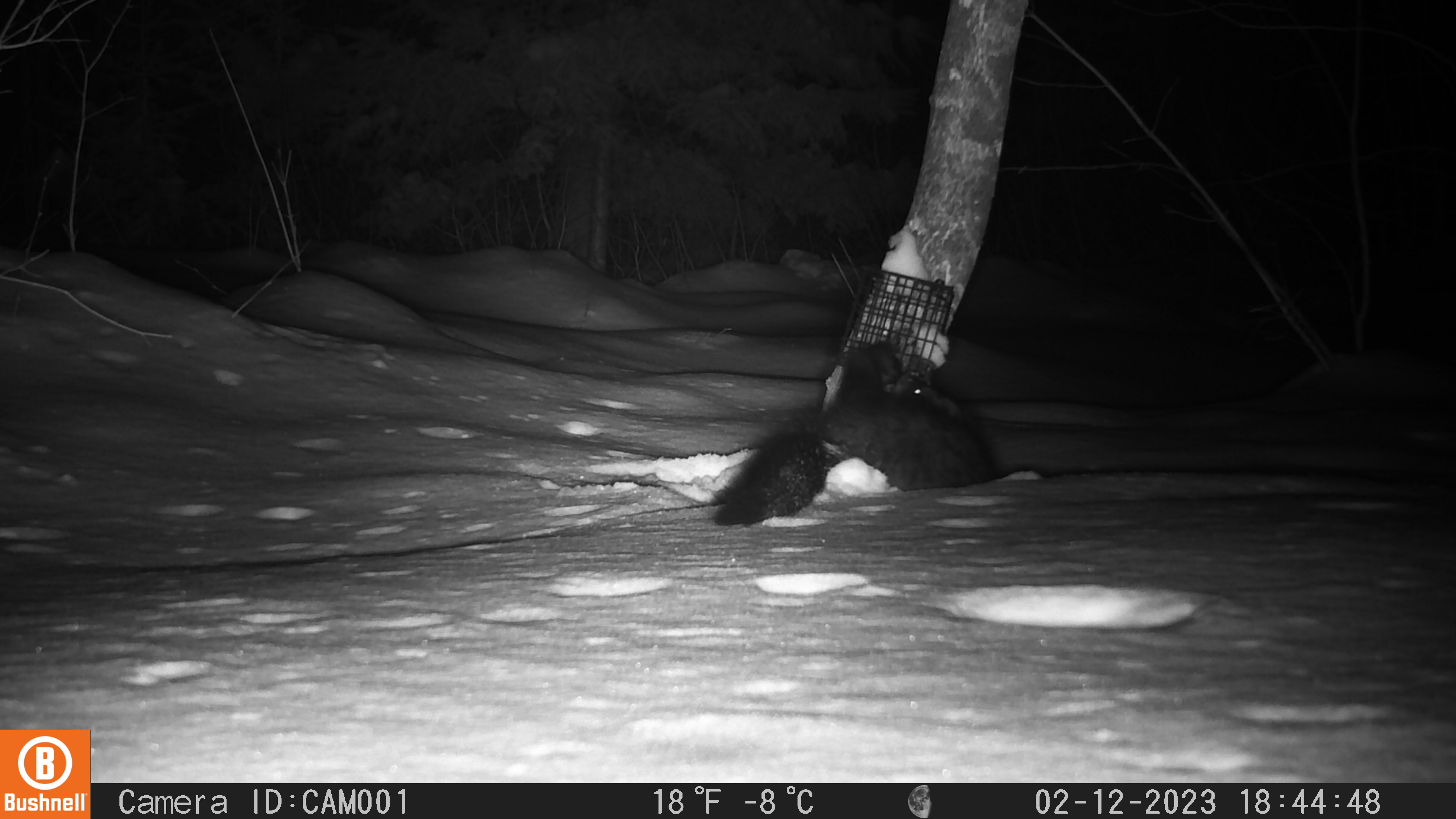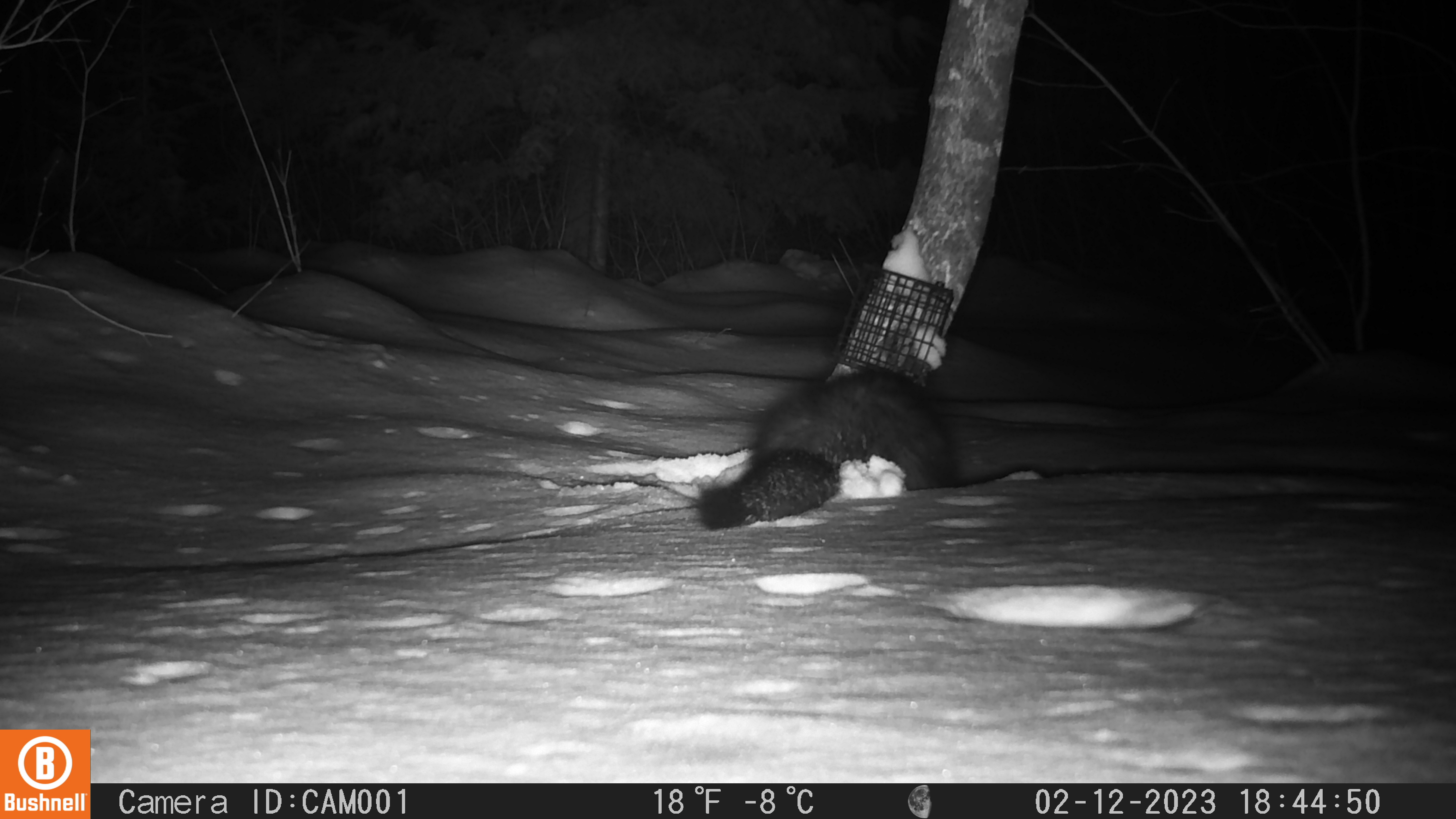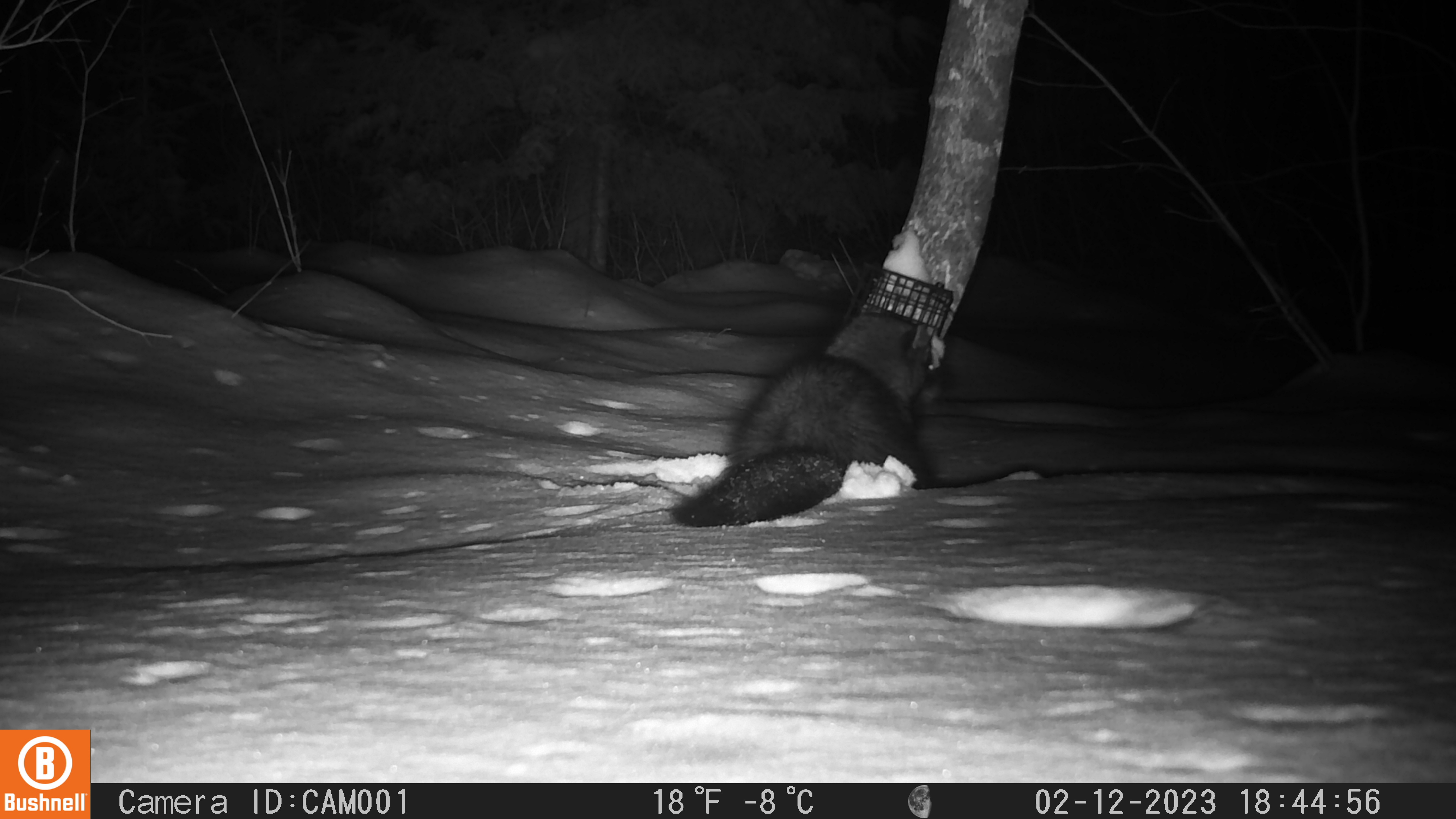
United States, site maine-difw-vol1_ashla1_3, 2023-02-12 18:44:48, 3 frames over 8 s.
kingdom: Animalia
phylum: Chordata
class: Mammalia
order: Carnivora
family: Mustelidae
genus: Pekania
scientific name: Pekania pennanti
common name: fisher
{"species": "fisher (Pekania pennanti)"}